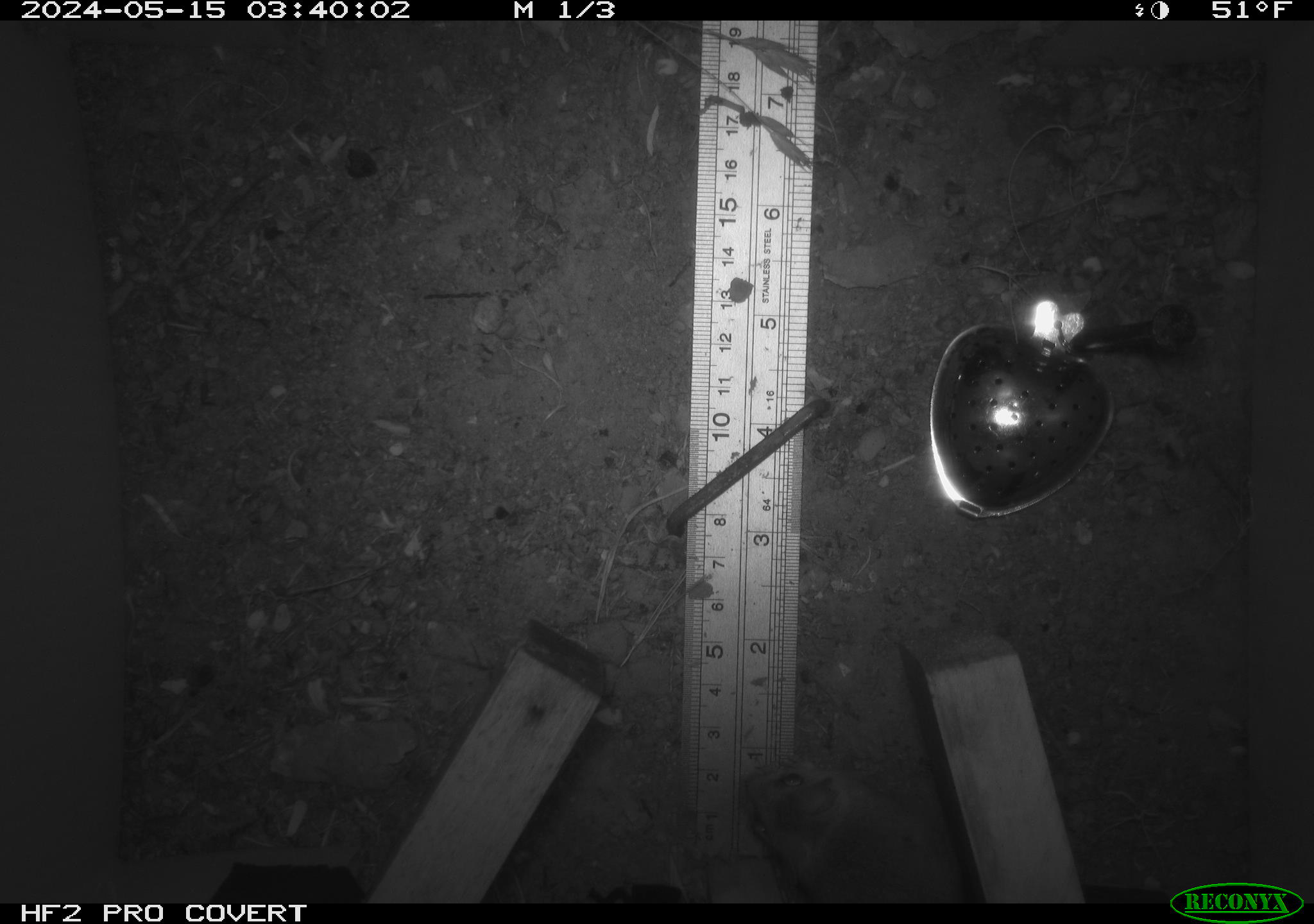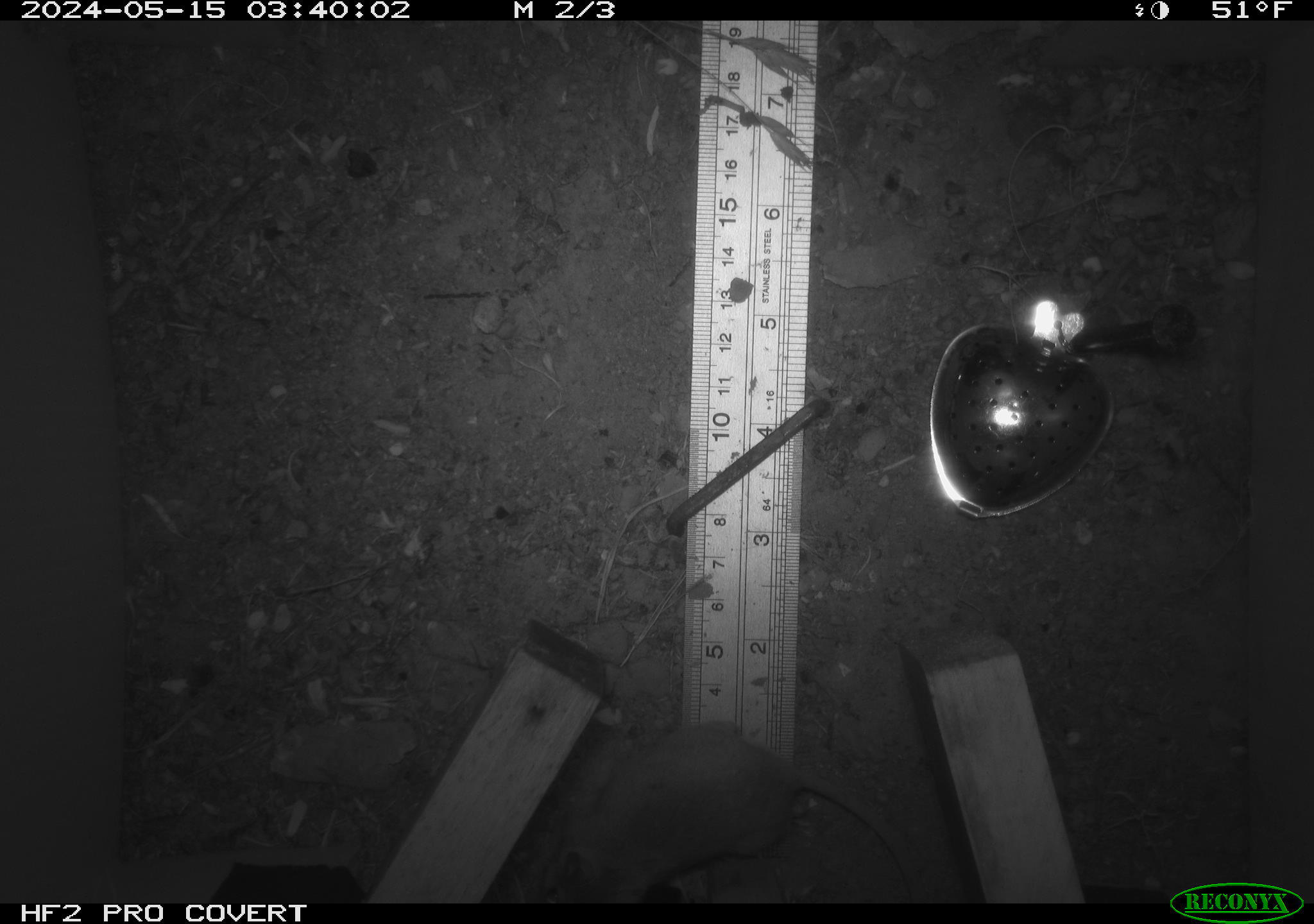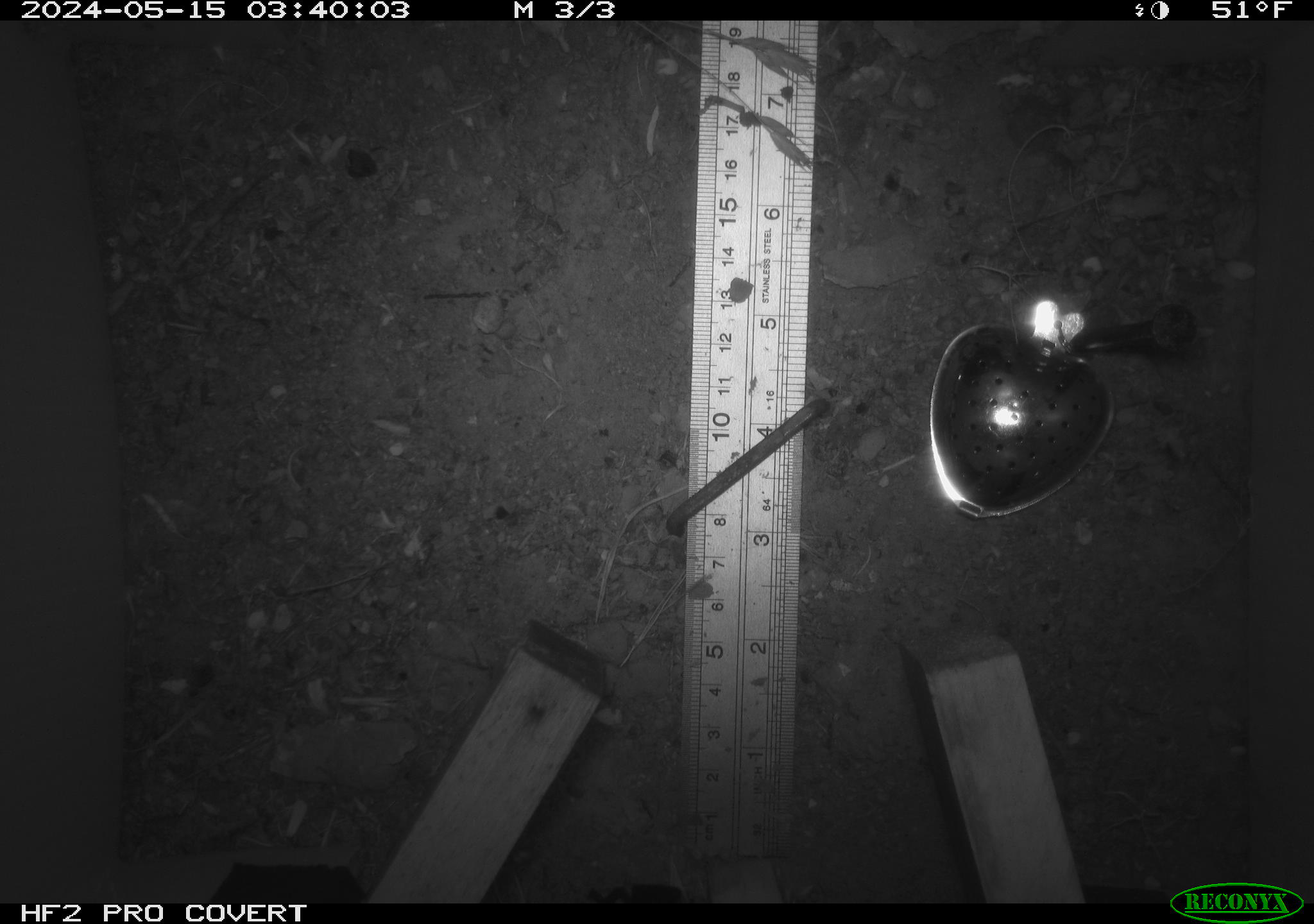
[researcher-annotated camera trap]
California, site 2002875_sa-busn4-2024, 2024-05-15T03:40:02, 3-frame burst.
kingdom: Animalia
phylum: Chordata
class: Mammalia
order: Rodentia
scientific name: Rodentia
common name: rodent